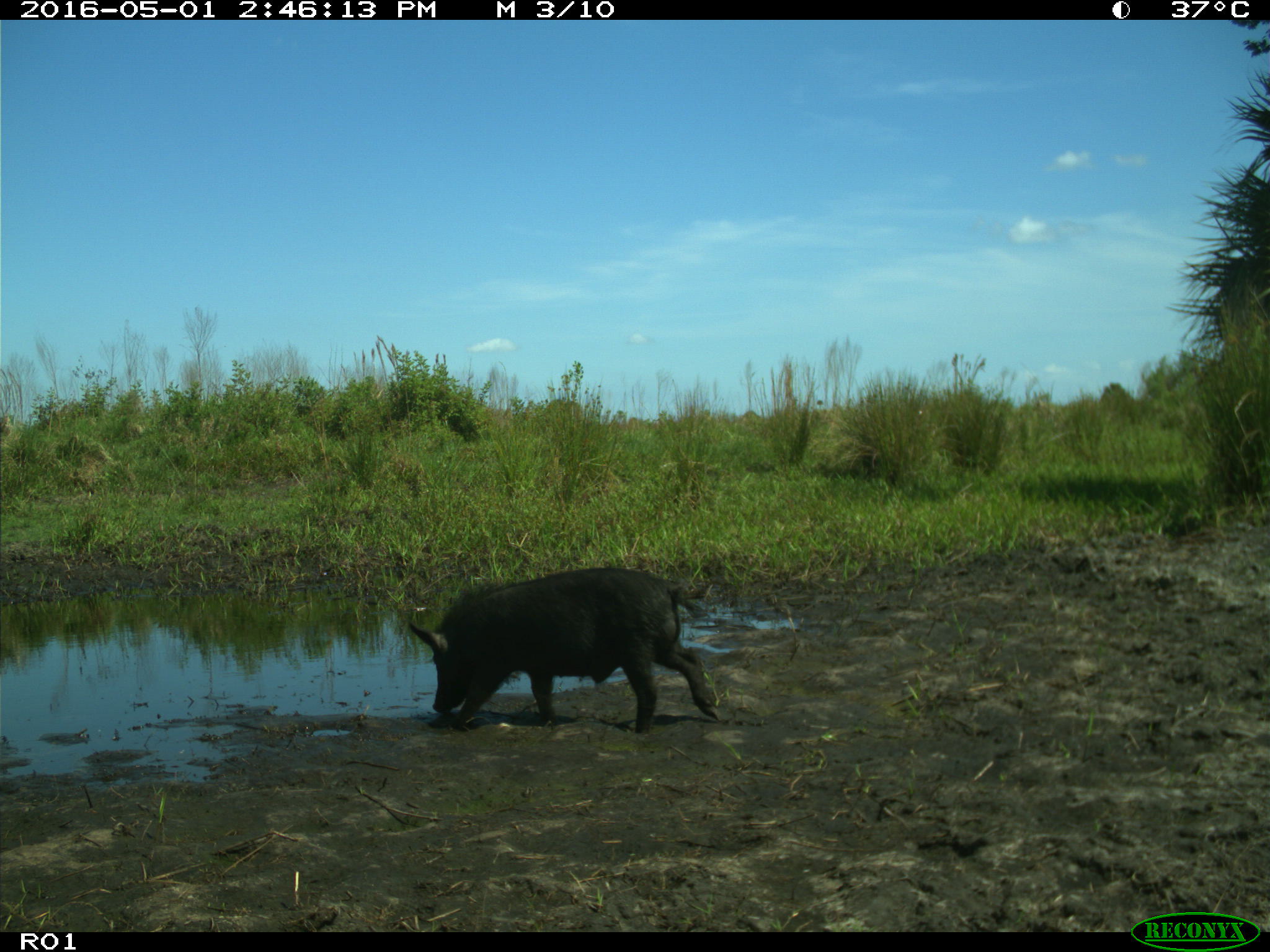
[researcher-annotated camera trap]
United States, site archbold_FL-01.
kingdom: Animalia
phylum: Chordata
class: Mammalia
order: Artiodactyla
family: Suidae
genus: Sus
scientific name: Sus scrofa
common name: wild boar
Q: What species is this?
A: Sus scrofa (wild boar).